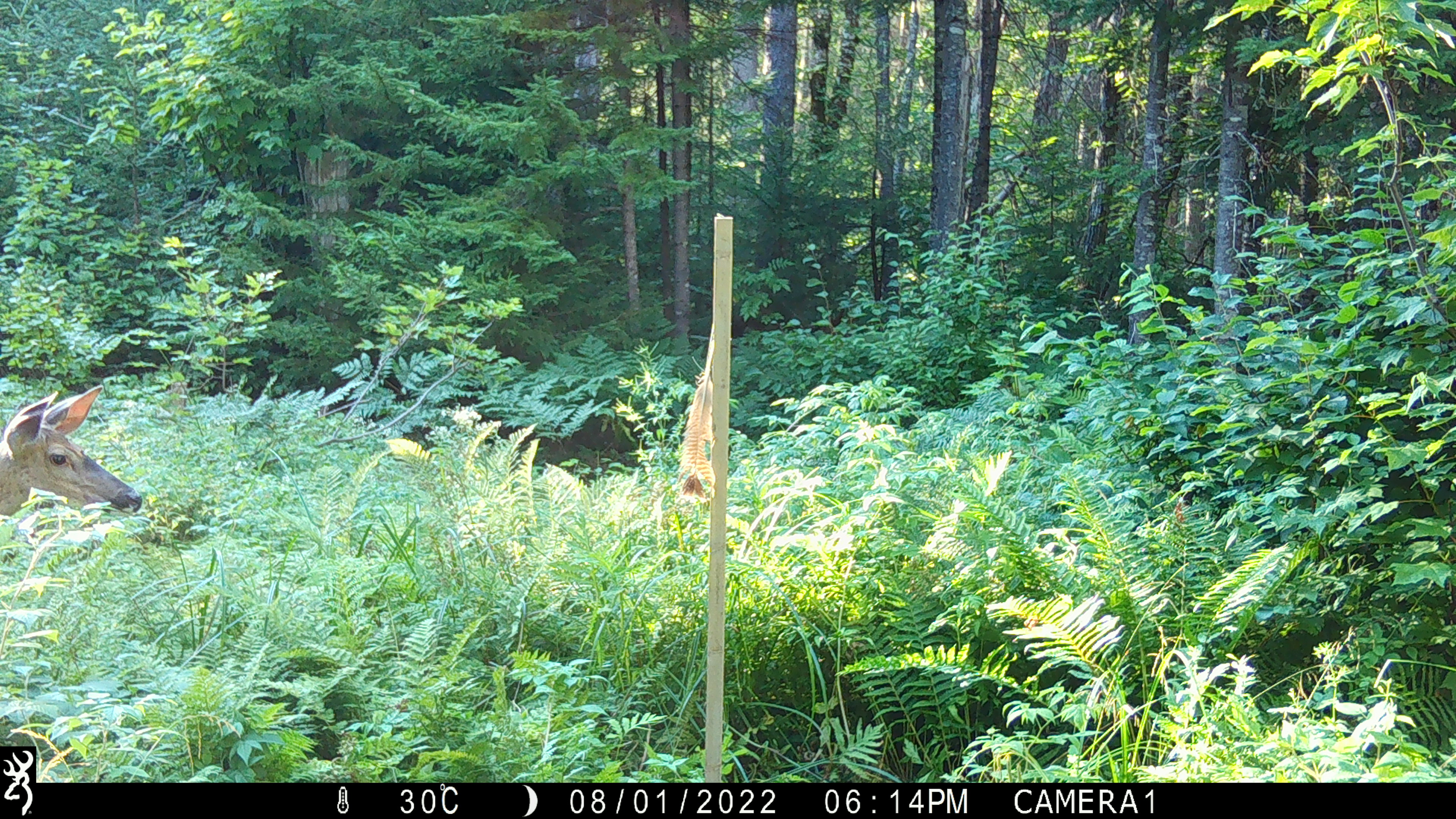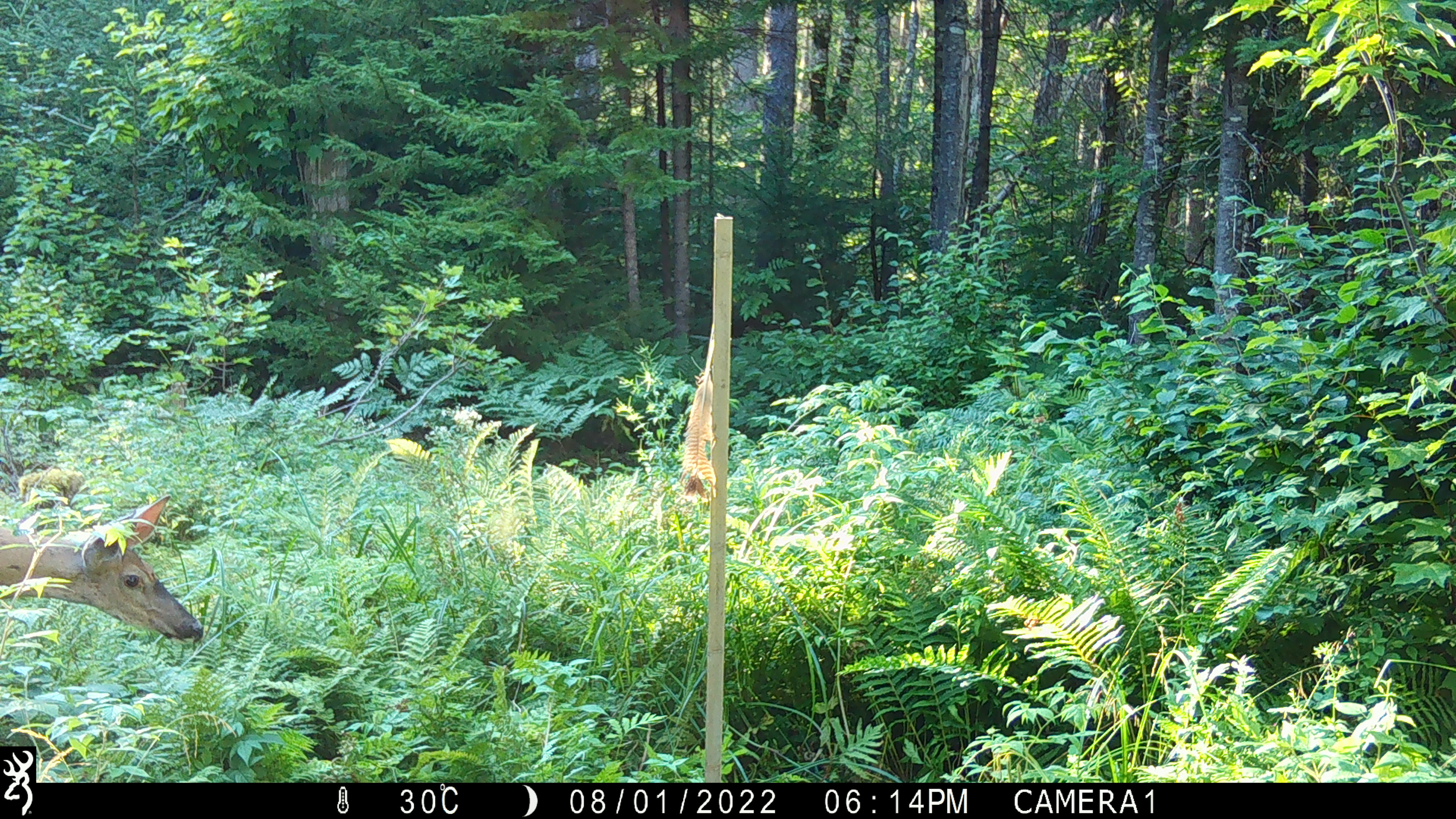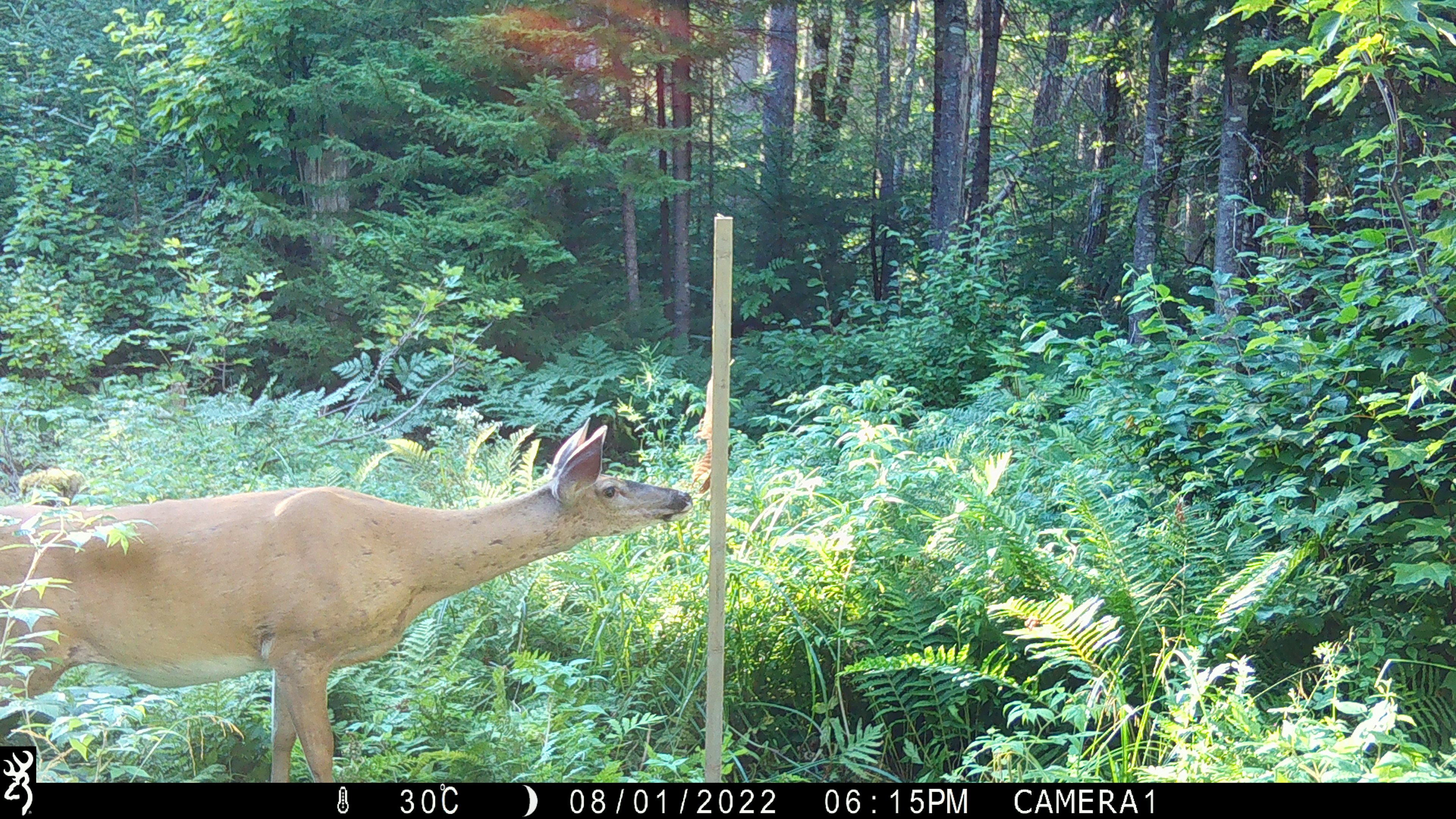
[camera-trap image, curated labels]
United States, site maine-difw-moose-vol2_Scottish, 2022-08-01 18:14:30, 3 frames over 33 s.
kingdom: Animalia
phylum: Chordata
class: Mammalia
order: Artiodactyla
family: Cervidae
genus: Odocoileus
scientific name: Odocoileus virginianus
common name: white-tailed deer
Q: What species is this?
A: White-tailed deer (Odocoileus virginianus).